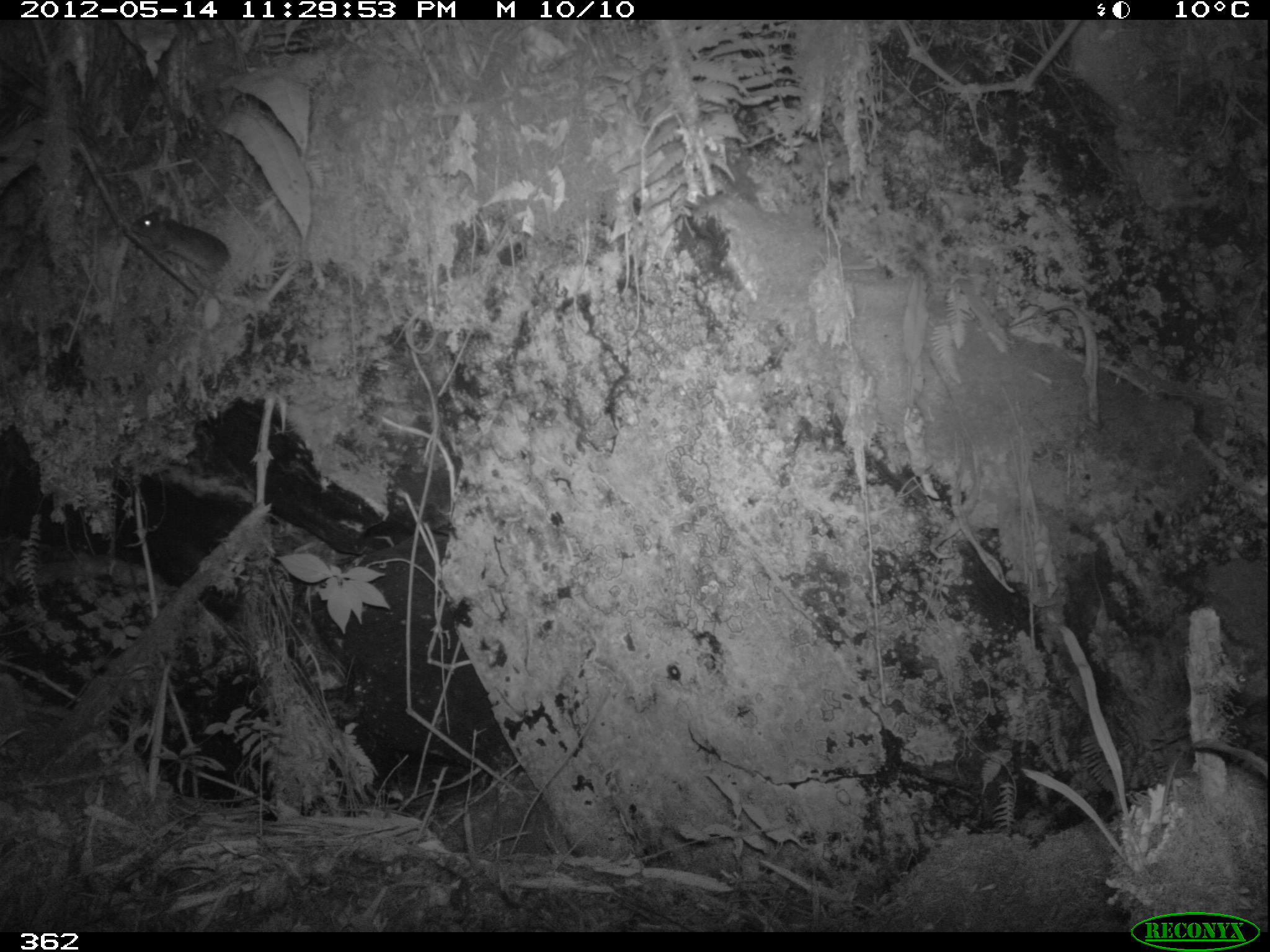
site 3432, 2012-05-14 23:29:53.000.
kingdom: Animalia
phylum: Chordata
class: Mammalia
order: Rodentia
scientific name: Rodentia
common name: rodents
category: unknown rodent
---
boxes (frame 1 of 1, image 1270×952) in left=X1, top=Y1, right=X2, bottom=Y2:
unknown rodent: left=128, top=203, right=253, bottom=301